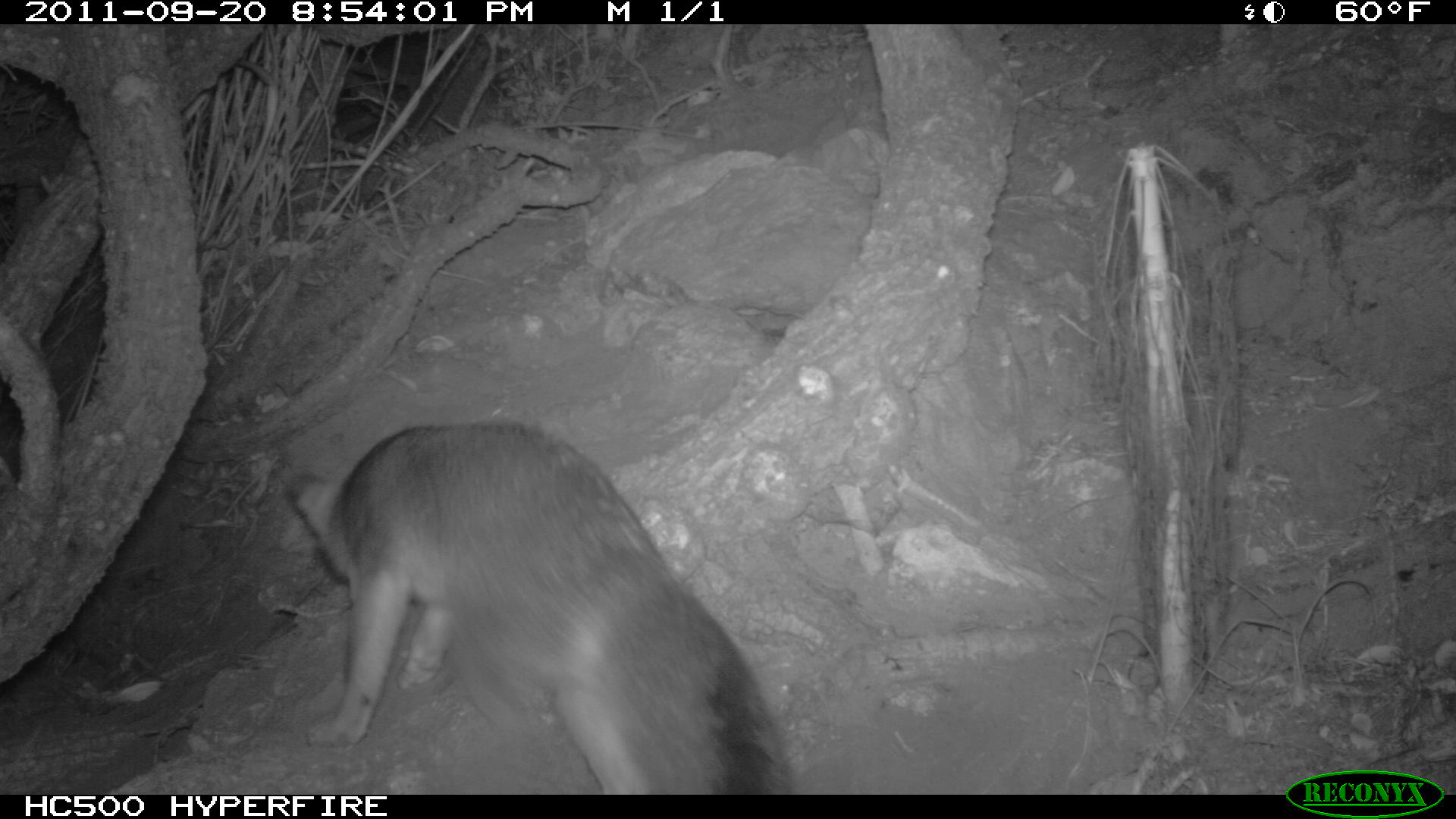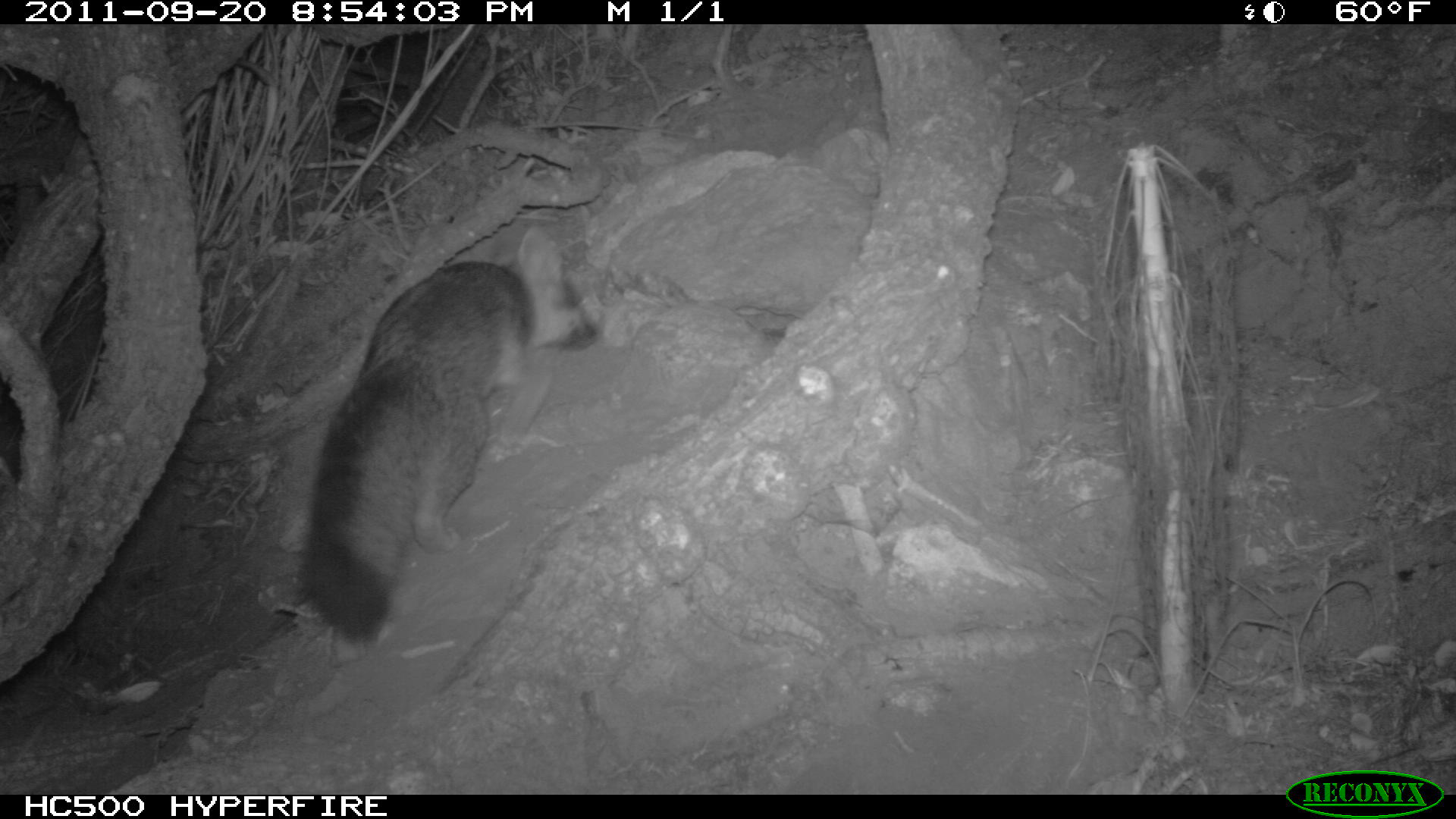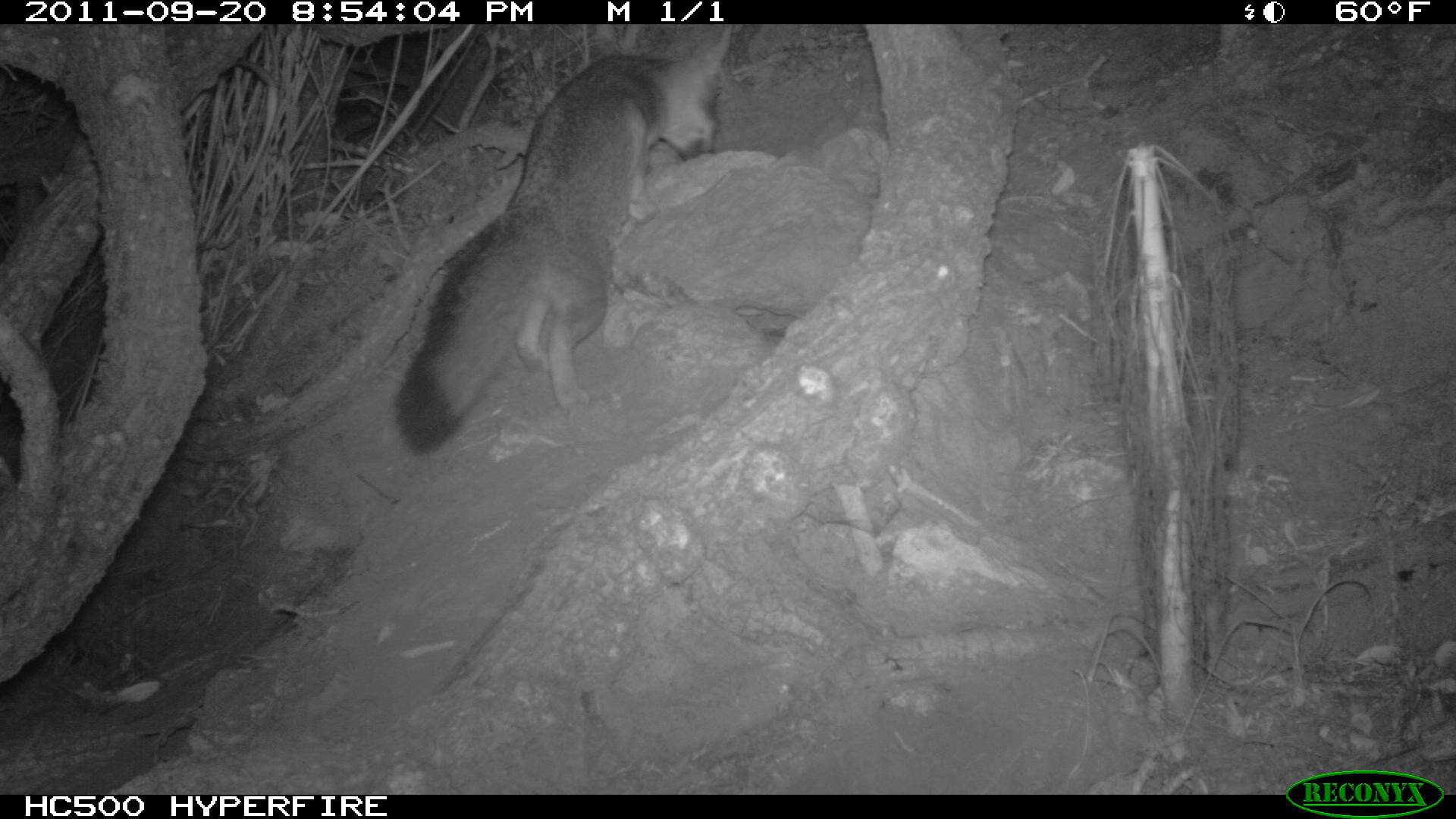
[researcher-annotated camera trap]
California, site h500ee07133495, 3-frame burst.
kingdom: Animalia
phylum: Chordata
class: Mammalia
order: Carnivora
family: Canidae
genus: Urocyon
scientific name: Urocyon littoralis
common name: island fox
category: fox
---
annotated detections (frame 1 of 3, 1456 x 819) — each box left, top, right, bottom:
fox: 287, 419, 789, 794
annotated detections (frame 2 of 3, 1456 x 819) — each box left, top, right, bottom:
fox: 290, 218, 600, 645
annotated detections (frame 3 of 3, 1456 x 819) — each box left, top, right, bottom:
fox: 393, 24, 737, 460